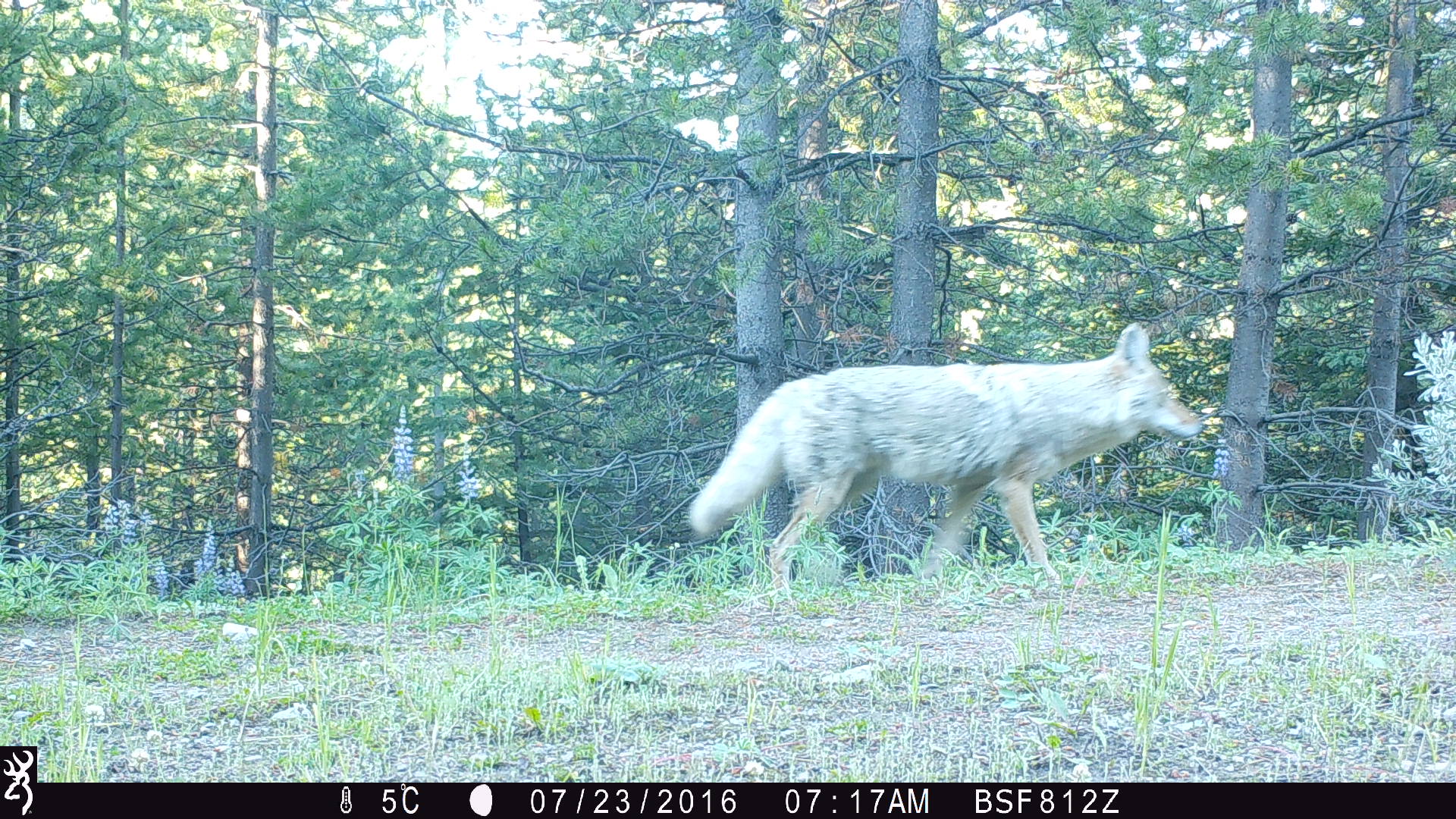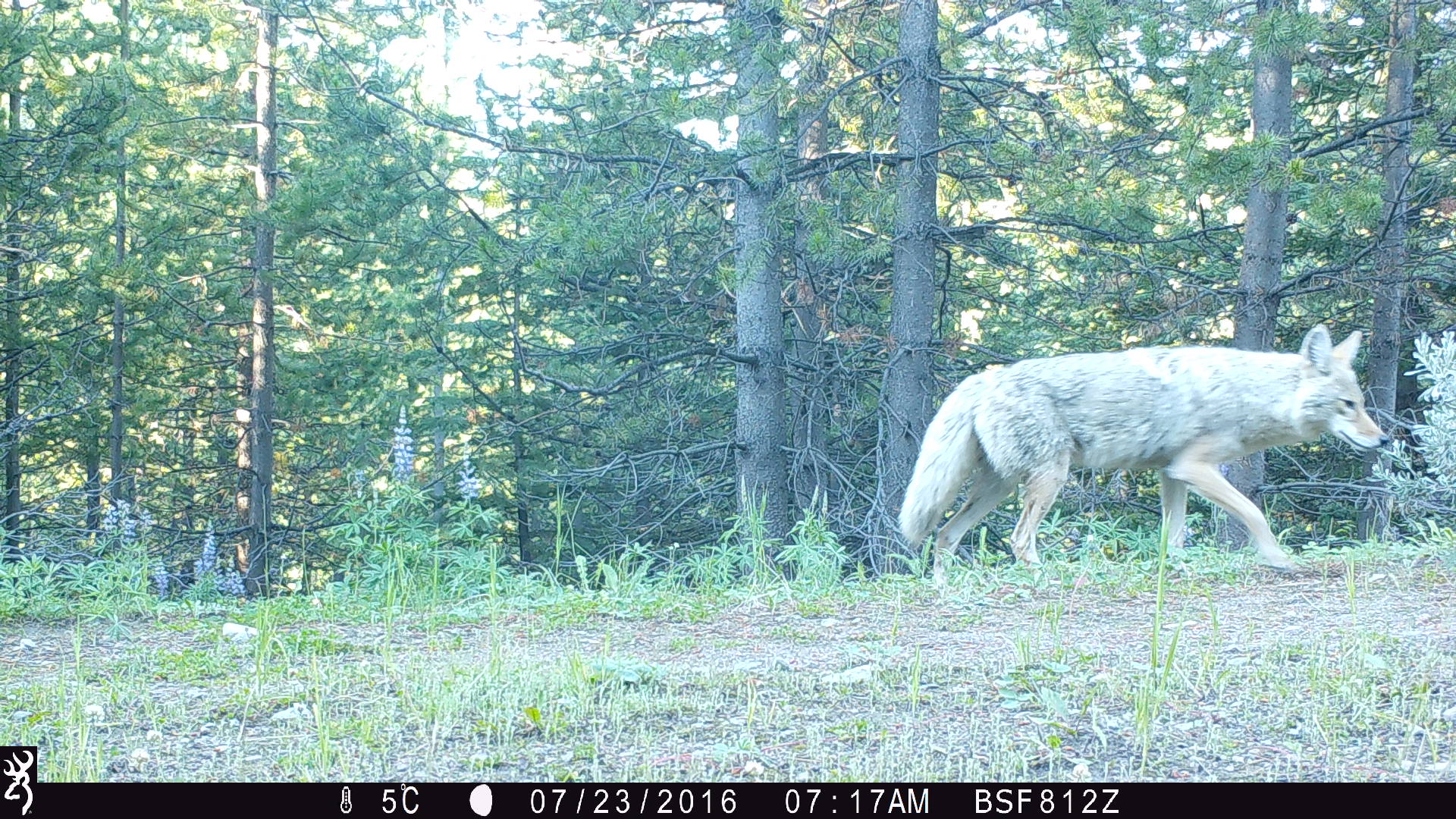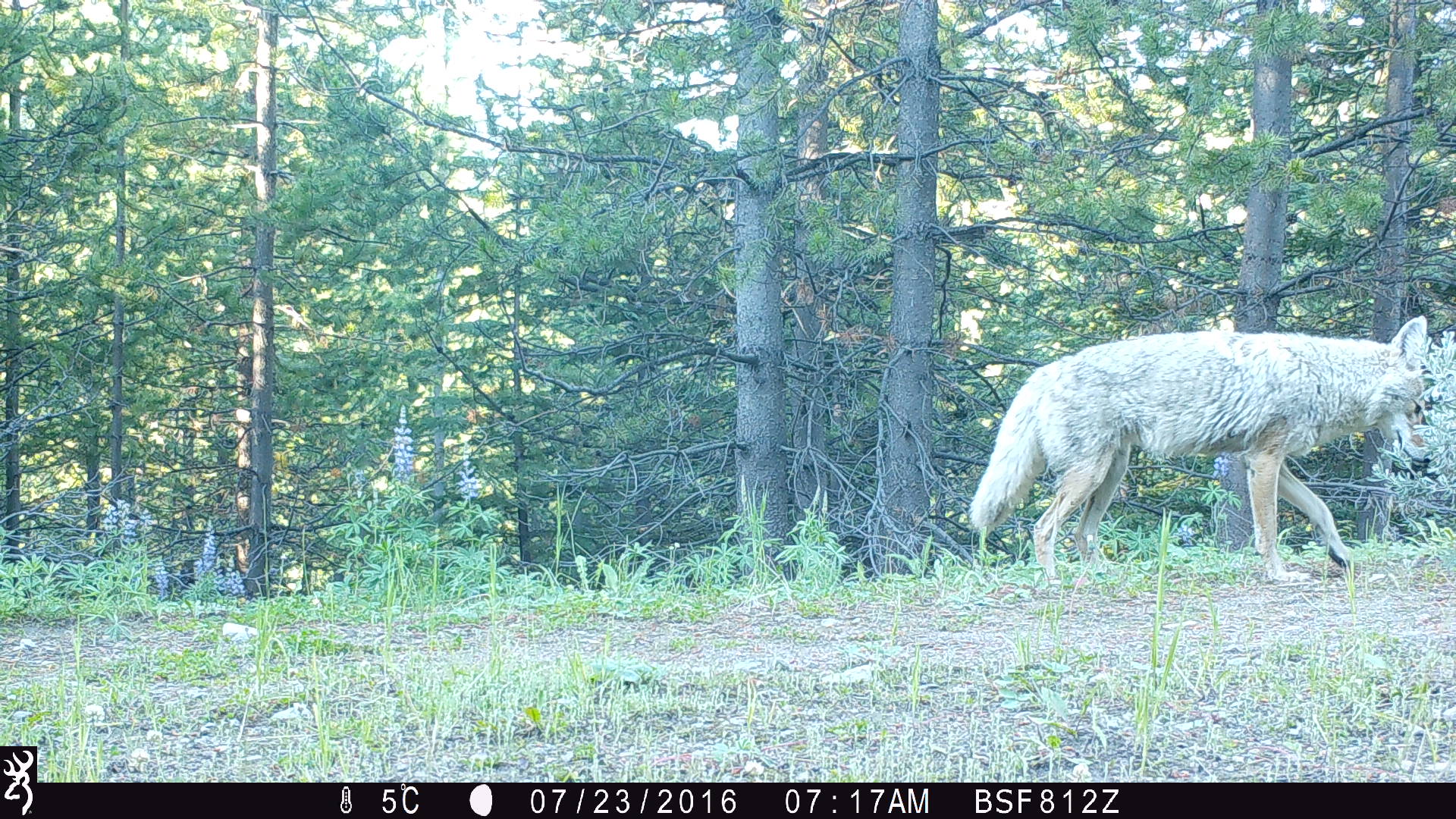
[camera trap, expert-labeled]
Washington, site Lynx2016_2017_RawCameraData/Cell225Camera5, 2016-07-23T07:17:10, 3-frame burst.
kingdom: Animalia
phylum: Chordata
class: Mammalia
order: Carnivora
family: Canidae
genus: Canis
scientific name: Canis latrans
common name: coyote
Canis latrans (coyote). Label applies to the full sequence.